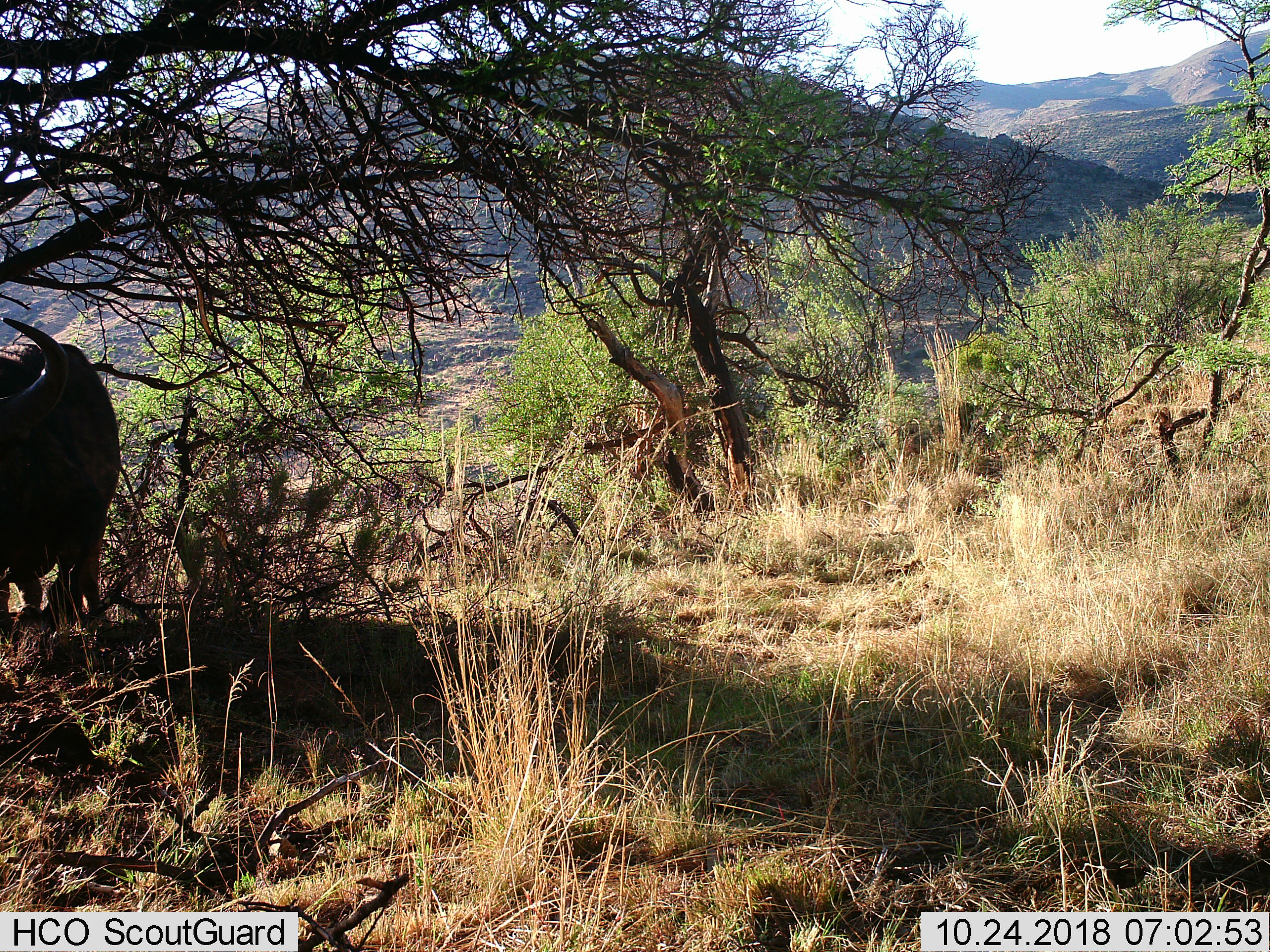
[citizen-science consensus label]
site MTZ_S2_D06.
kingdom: Animalia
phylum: Chordata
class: Mammalia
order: Artiodactyla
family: Bovidae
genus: Syncerus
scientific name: Syncerus caffer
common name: african buffalo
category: buffalo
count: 1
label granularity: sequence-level